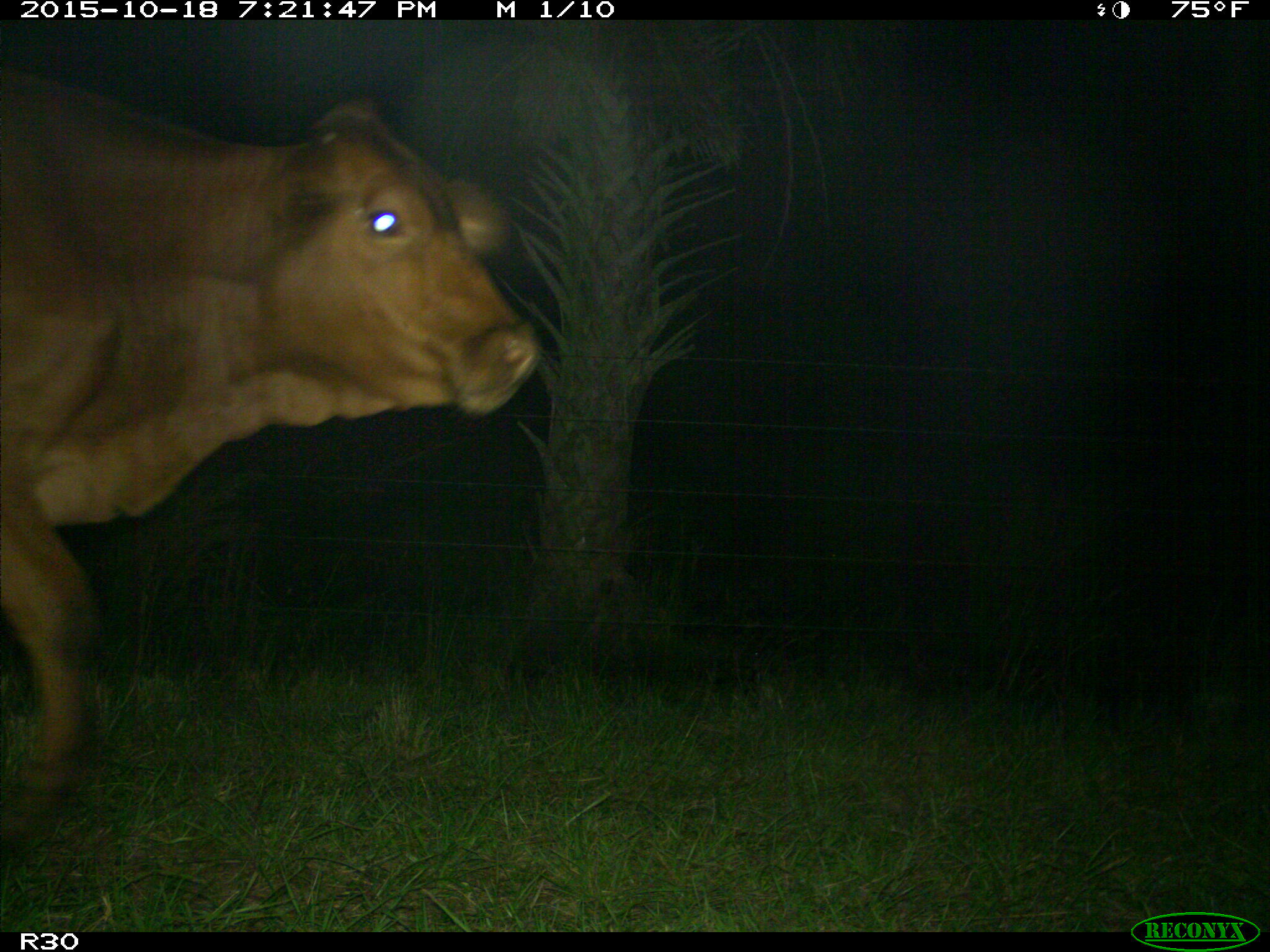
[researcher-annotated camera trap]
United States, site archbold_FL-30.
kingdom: Animalia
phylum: Chordata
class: Mammalia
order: Artiodactyla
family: Bovidae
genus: Bos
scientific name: Bos taurus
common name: domestic cow